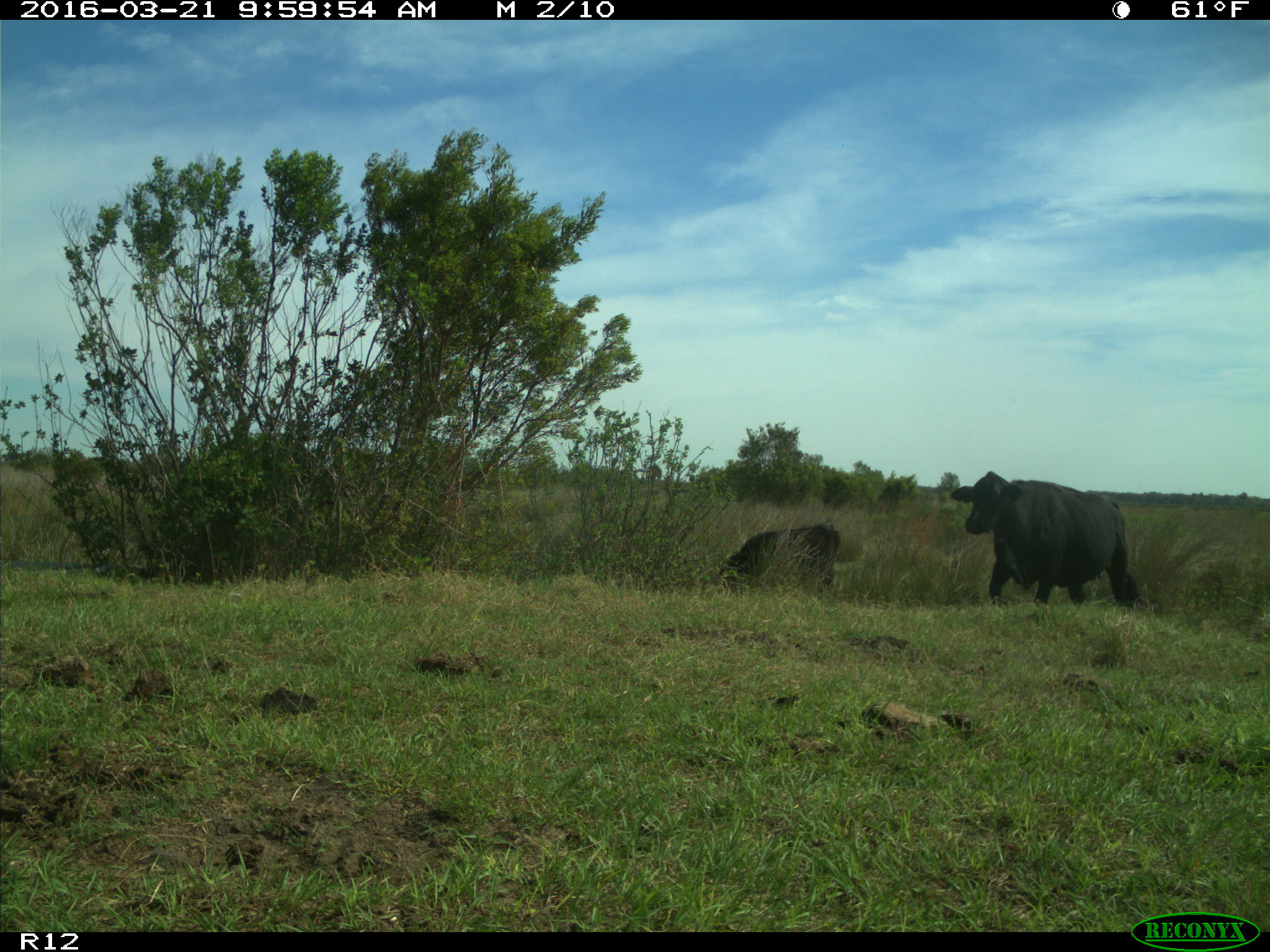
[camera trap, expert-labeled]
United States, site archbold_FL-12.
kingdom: Animalia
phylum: Chordata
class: Mammalia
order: Artiodactyla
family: Bovidae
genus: Bos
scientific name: Bos taurus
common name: domestic cow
Bos taurus (domestic cow).